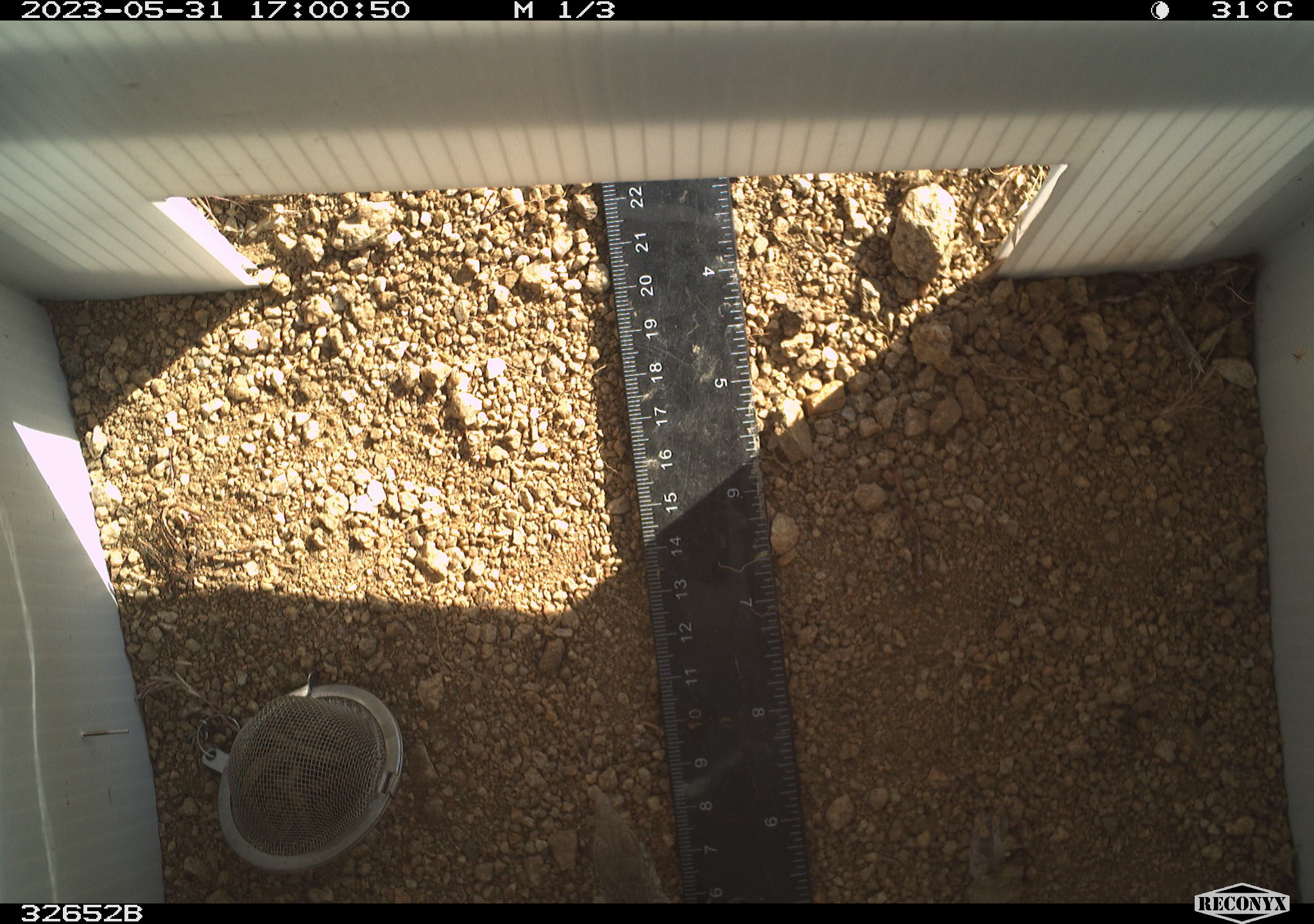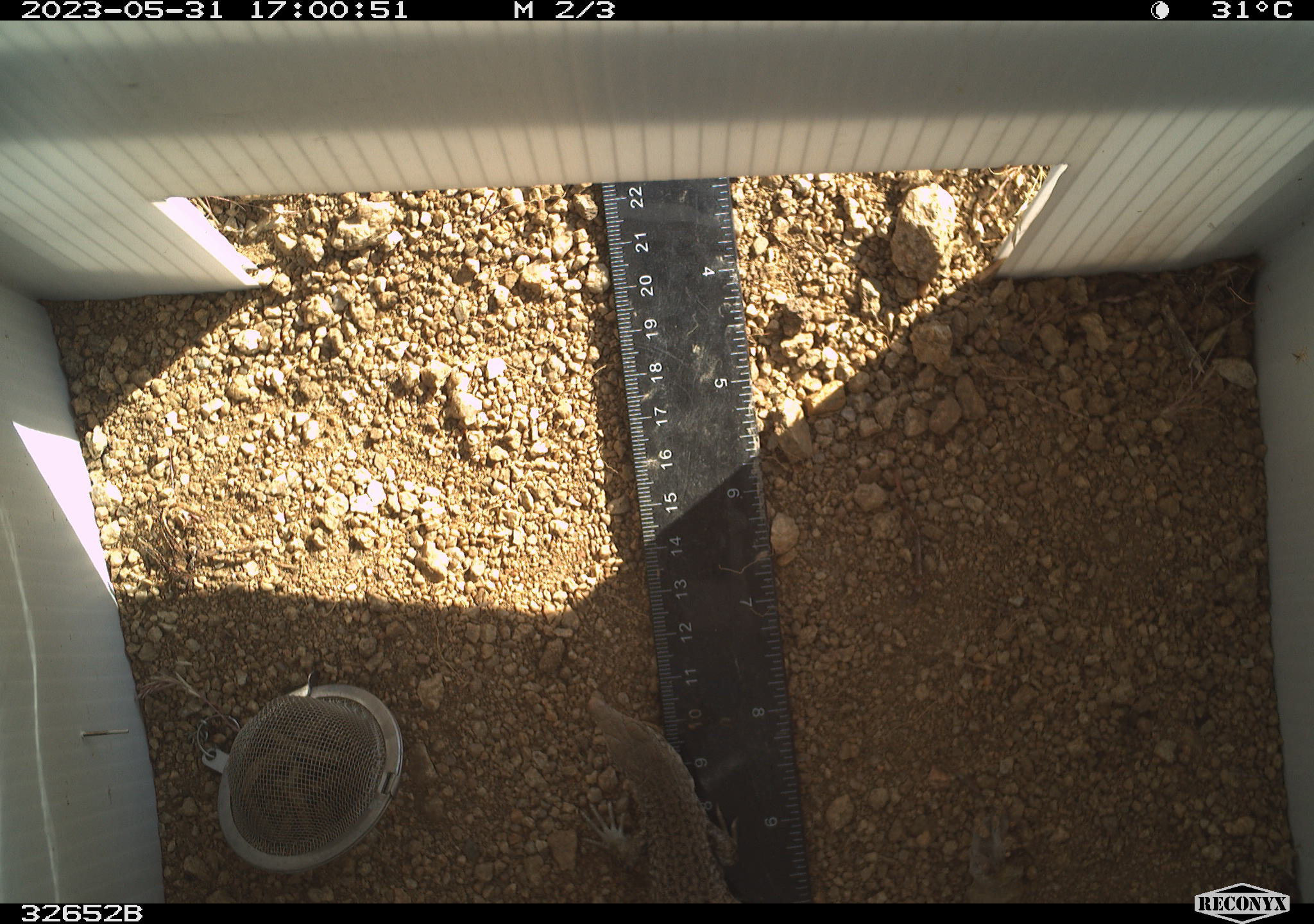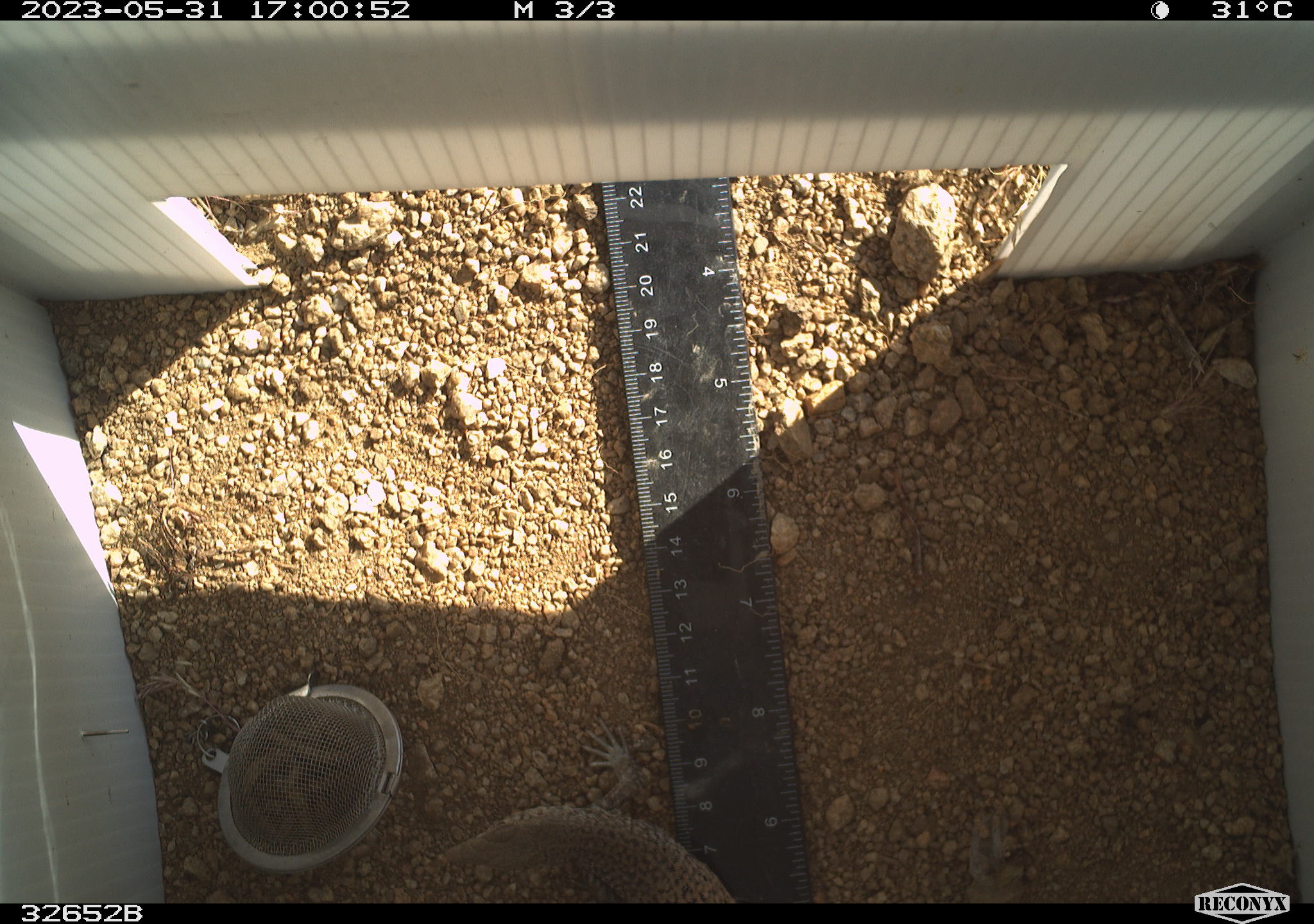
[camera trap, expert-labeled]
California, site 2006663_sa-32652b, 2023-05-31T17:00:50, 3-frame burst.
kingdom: Animalia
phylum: Chordata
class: Reptilia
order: Squamata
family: Teiidae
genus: Aspidoscelis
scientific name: Aspidoscelis tigris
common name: western whiptail